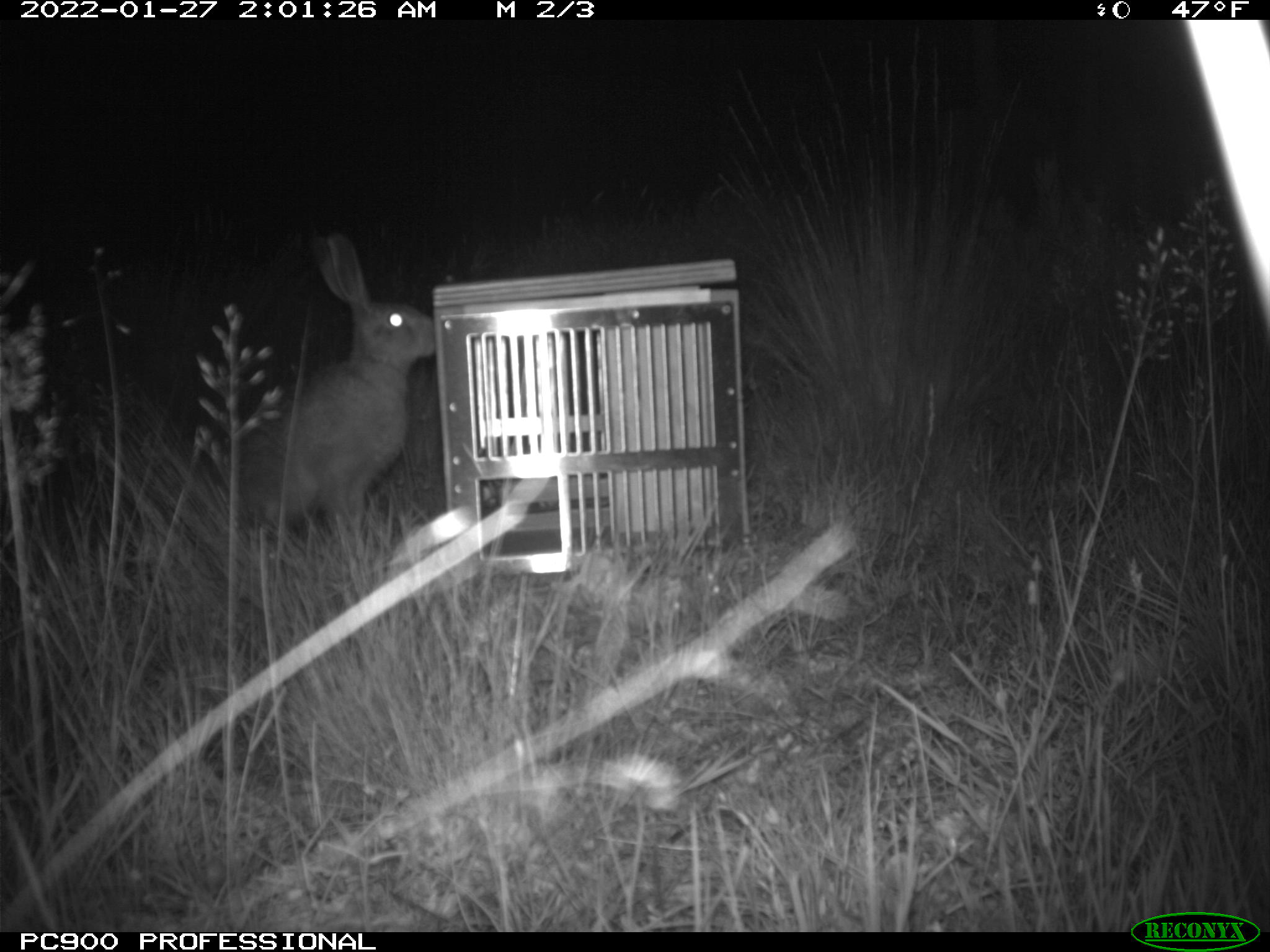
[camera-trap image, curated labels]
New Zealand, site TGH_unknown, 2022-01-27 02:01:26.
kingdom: Animalia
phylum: Chordata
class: Mammalia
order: Lagomorpha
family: Leporidae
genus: Lepus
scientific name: Lepus europaeus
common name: brown hare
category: hare